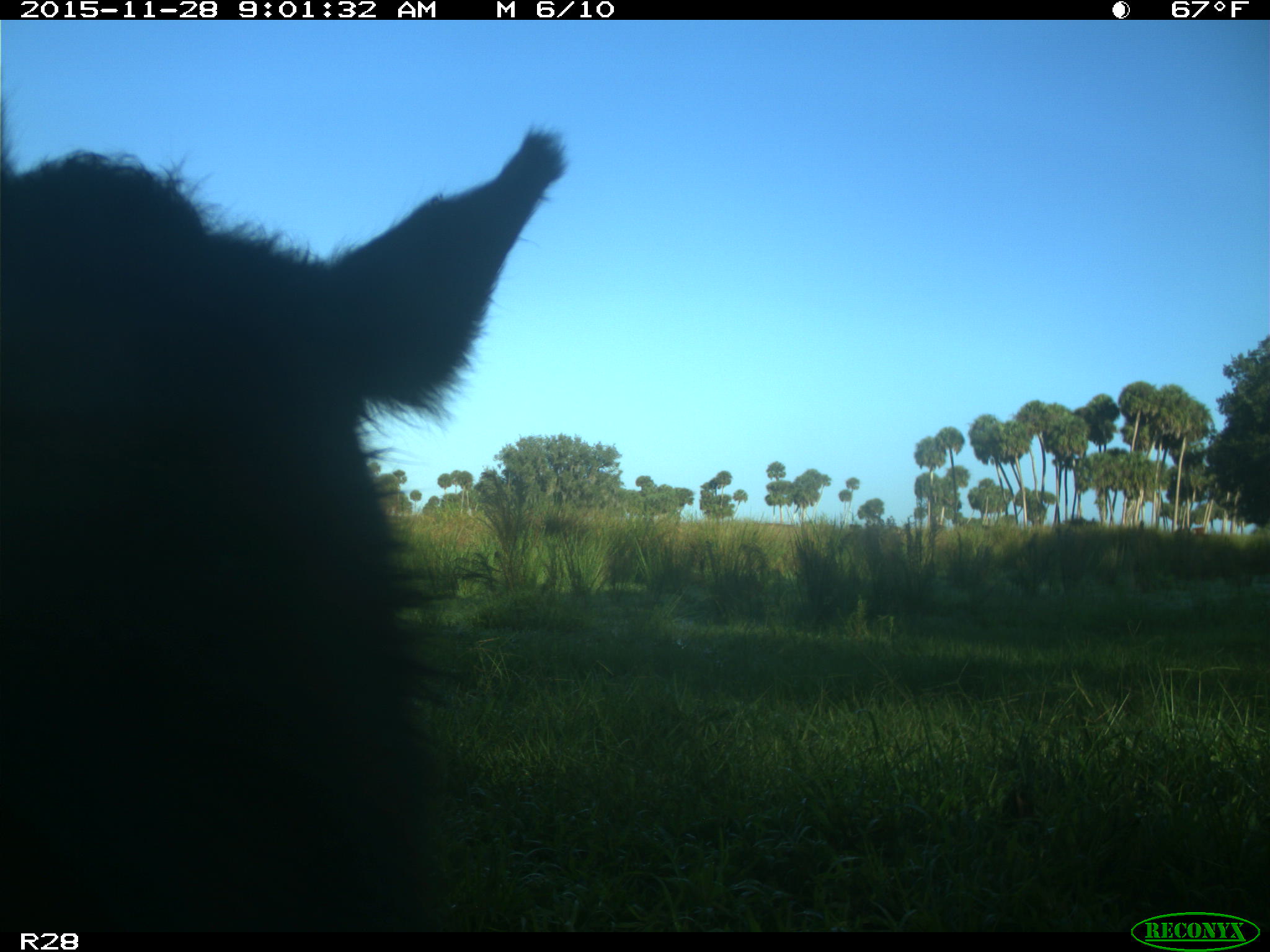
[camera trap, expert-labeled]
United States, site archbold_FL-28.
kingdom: Animalia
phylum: Chordata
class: Mammalia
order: Artiodactyla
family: Bovidae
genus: Bos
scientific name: Bos taurus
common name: domestic cow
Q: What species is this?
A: Bos taurus (domestic cow).